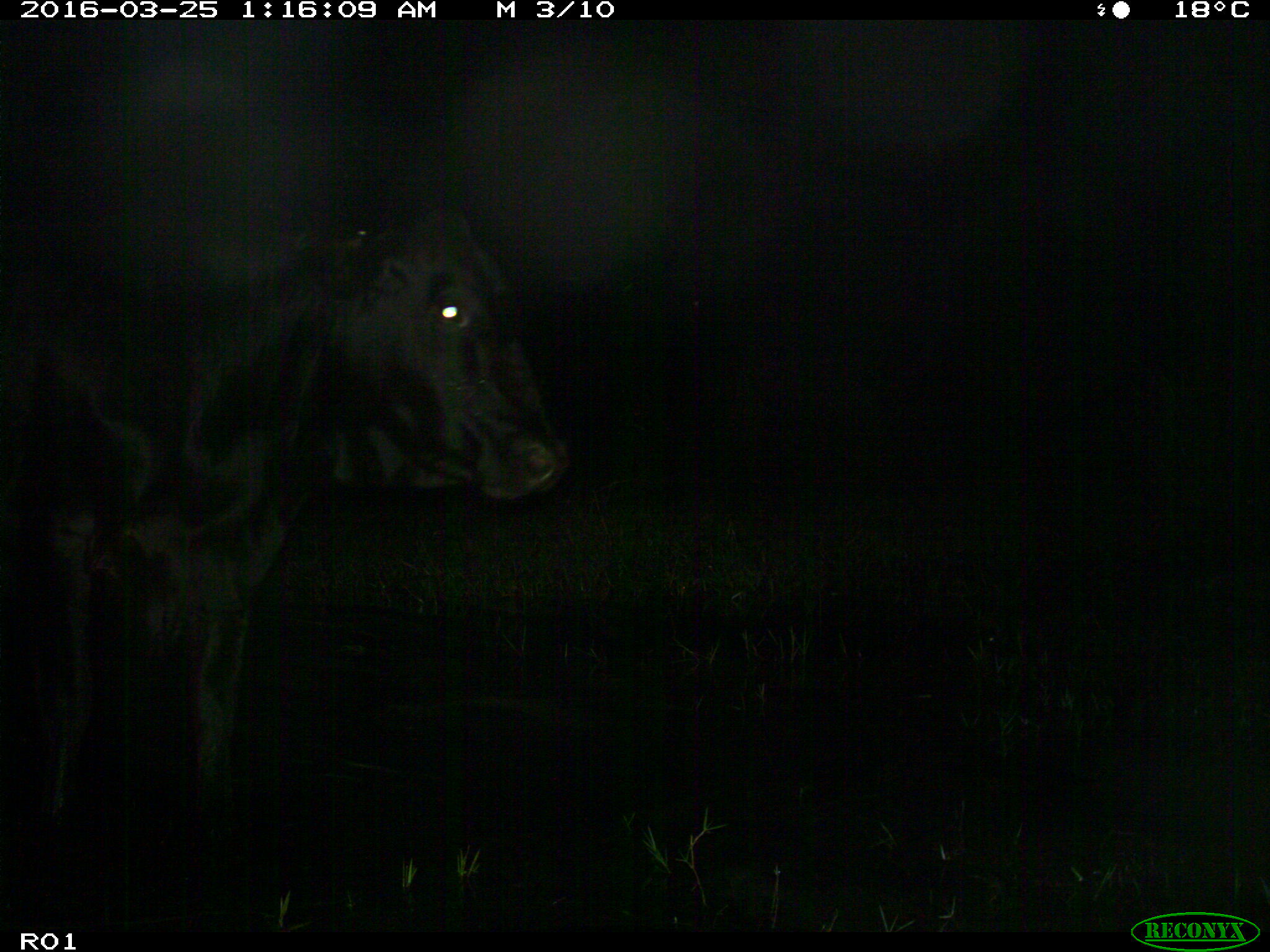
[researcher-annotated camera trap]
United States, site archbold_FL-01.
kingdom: Animalia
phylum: Chordata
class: Mammalia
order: Artiodactyla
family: Bovidae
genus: Bos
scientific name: Bos taurus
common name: domestic cow